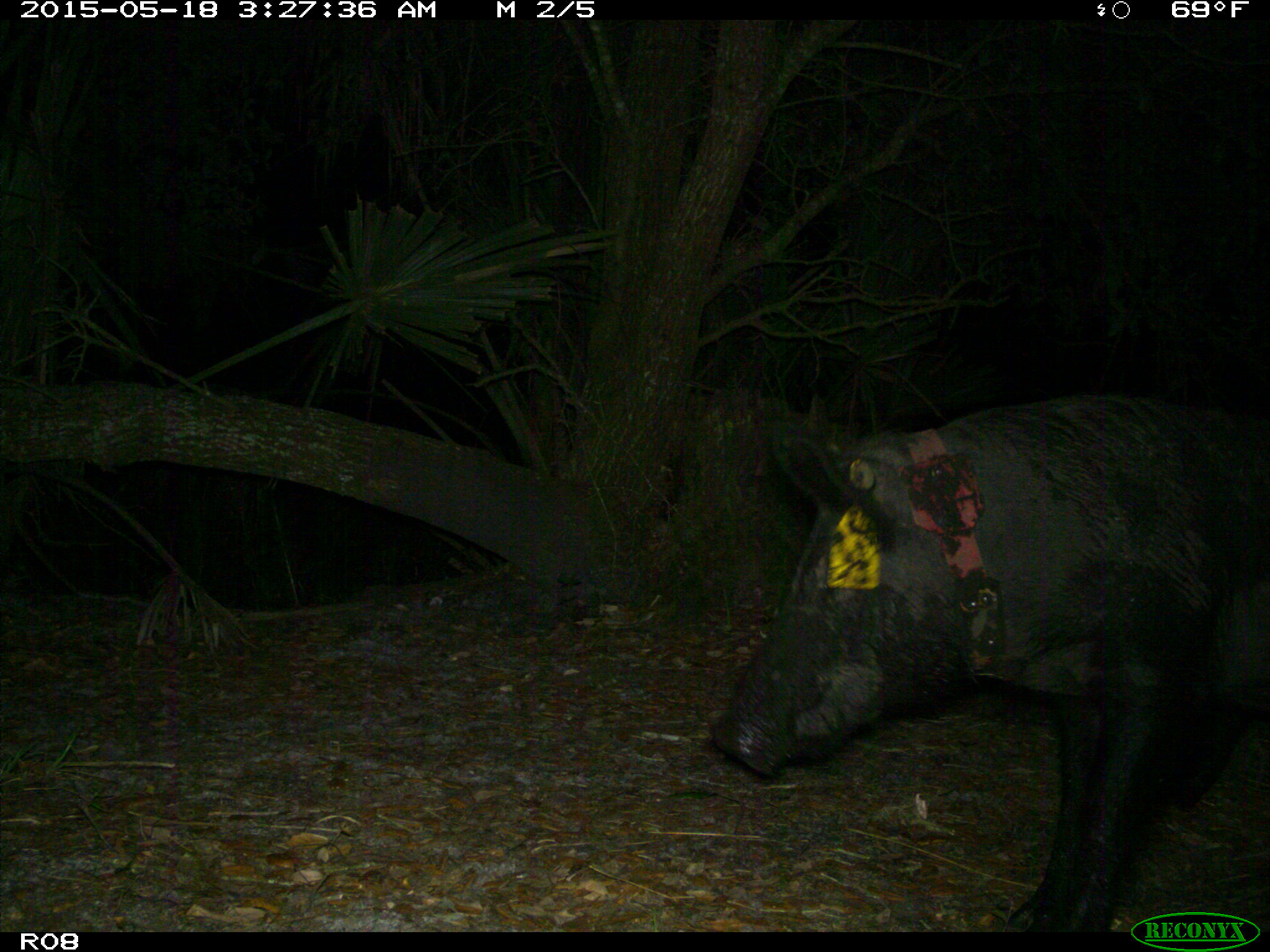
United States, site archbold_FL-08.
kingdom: Animalia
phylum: Chordata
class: Mammalia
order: Artiodactyla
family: Suidae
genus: Sus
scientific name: Sus scrofa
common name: wild boar